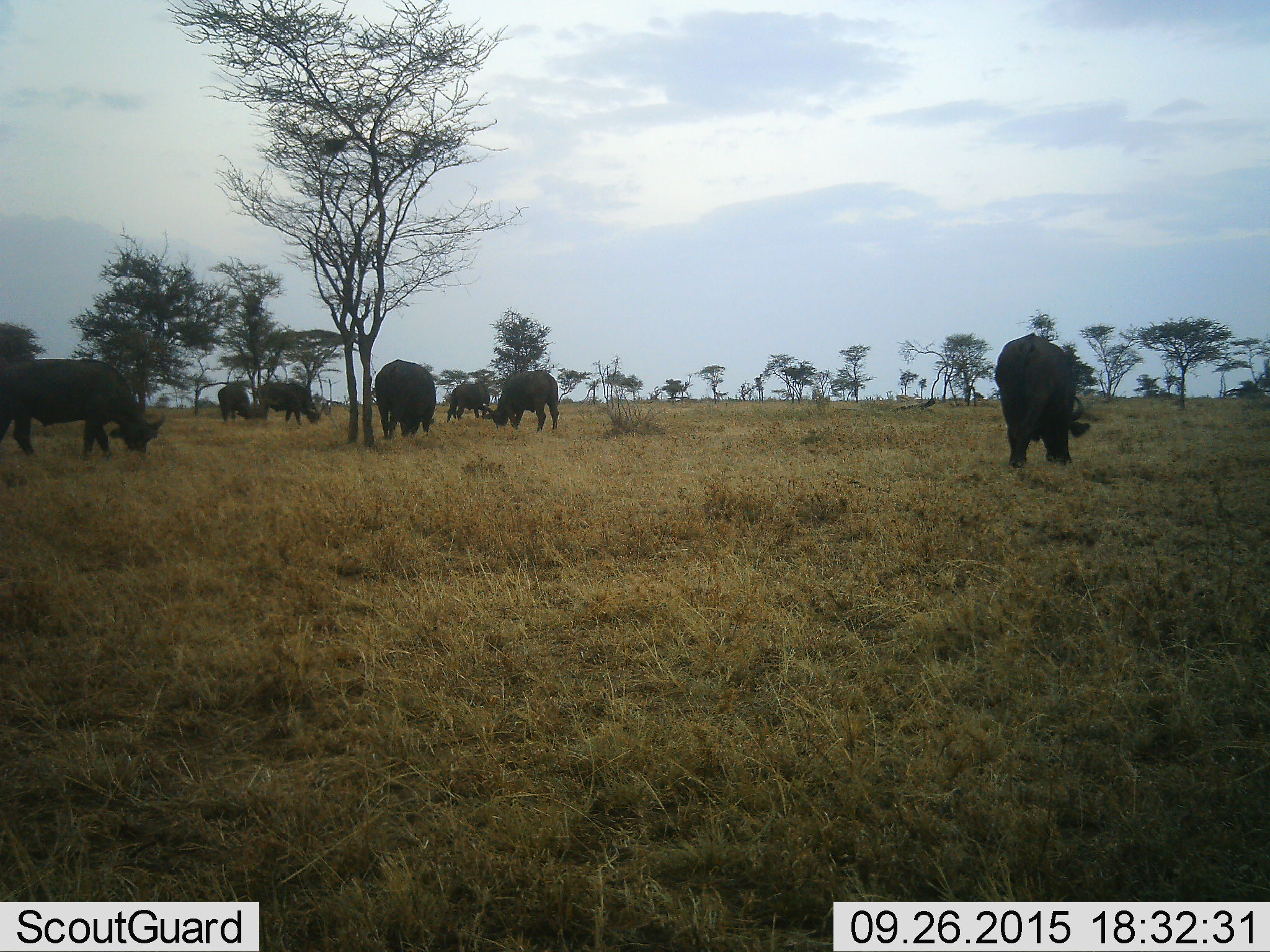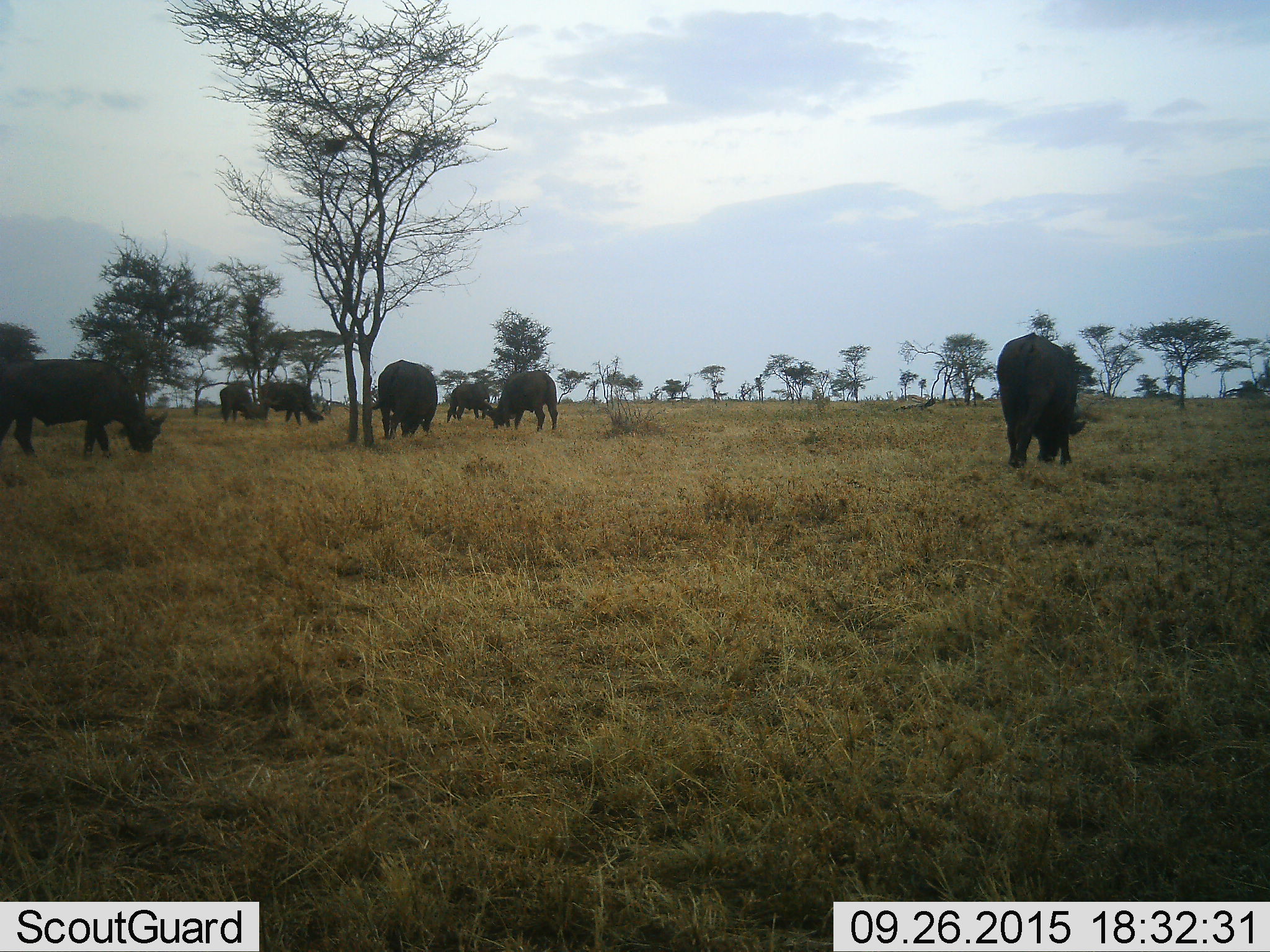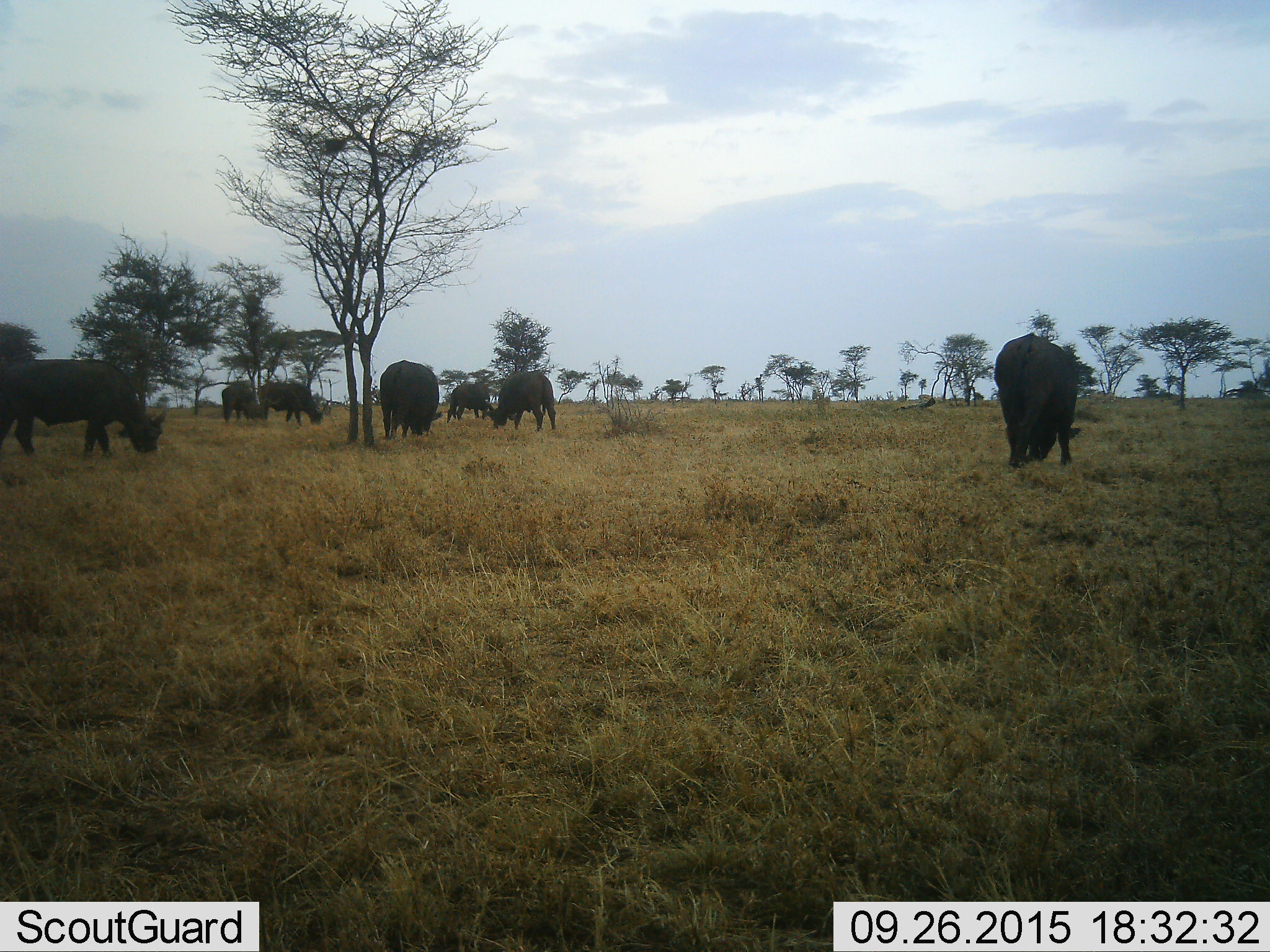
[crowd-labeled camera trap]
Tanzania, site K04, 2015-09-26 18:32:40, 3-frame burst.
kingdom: Animalia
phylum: Chordata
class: Mammalia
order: Artiodactyla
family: Bovidae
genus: Syncerus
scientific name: Syncerus caffer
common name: cape buffalo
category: buffalo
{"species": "buffalo (cape buffalo) (Syncerus caffer)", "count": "7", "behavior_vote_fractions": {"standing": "29%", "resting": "0%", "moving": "14%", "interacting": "0%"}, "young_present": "0%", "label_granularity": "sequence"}